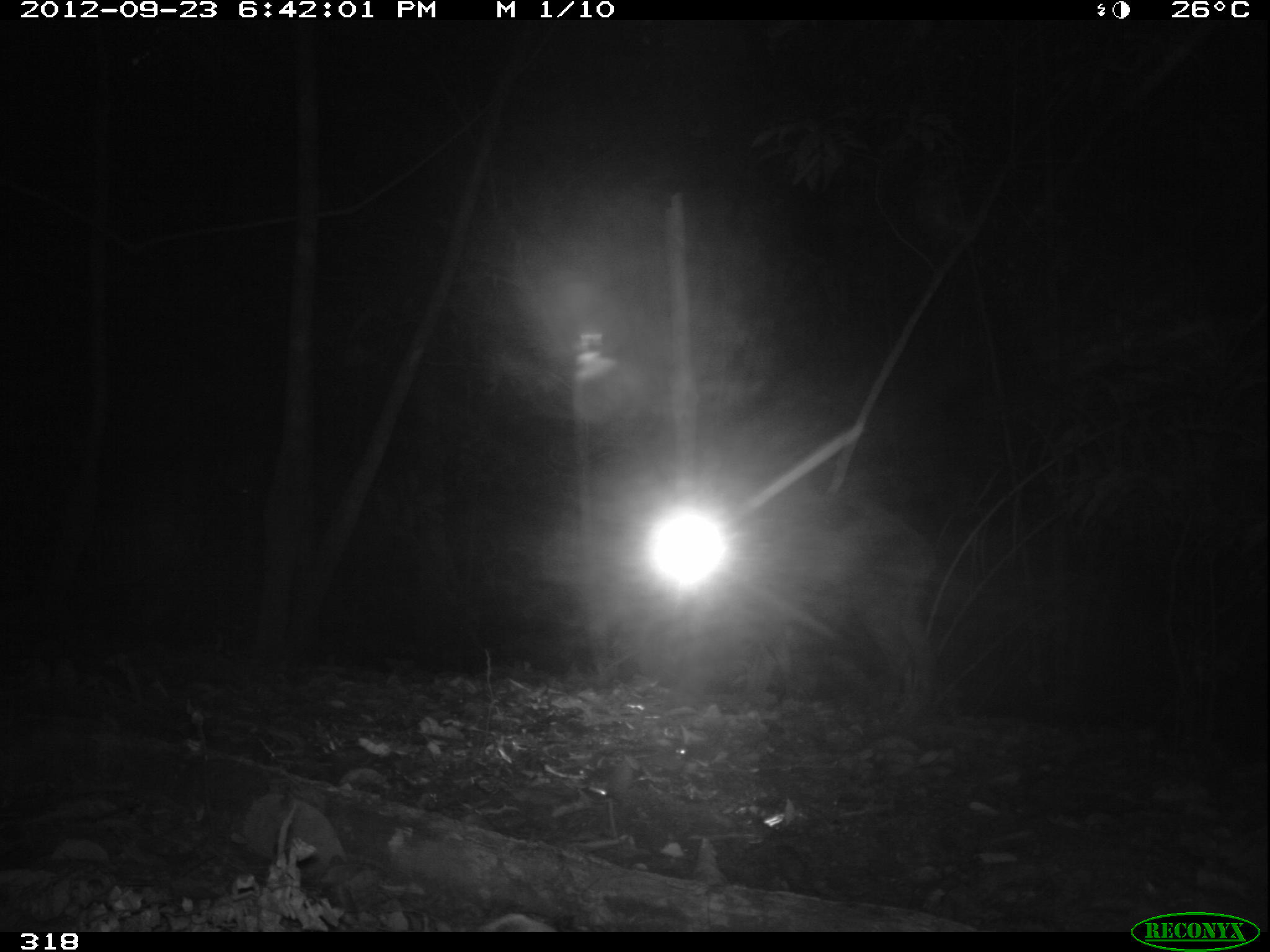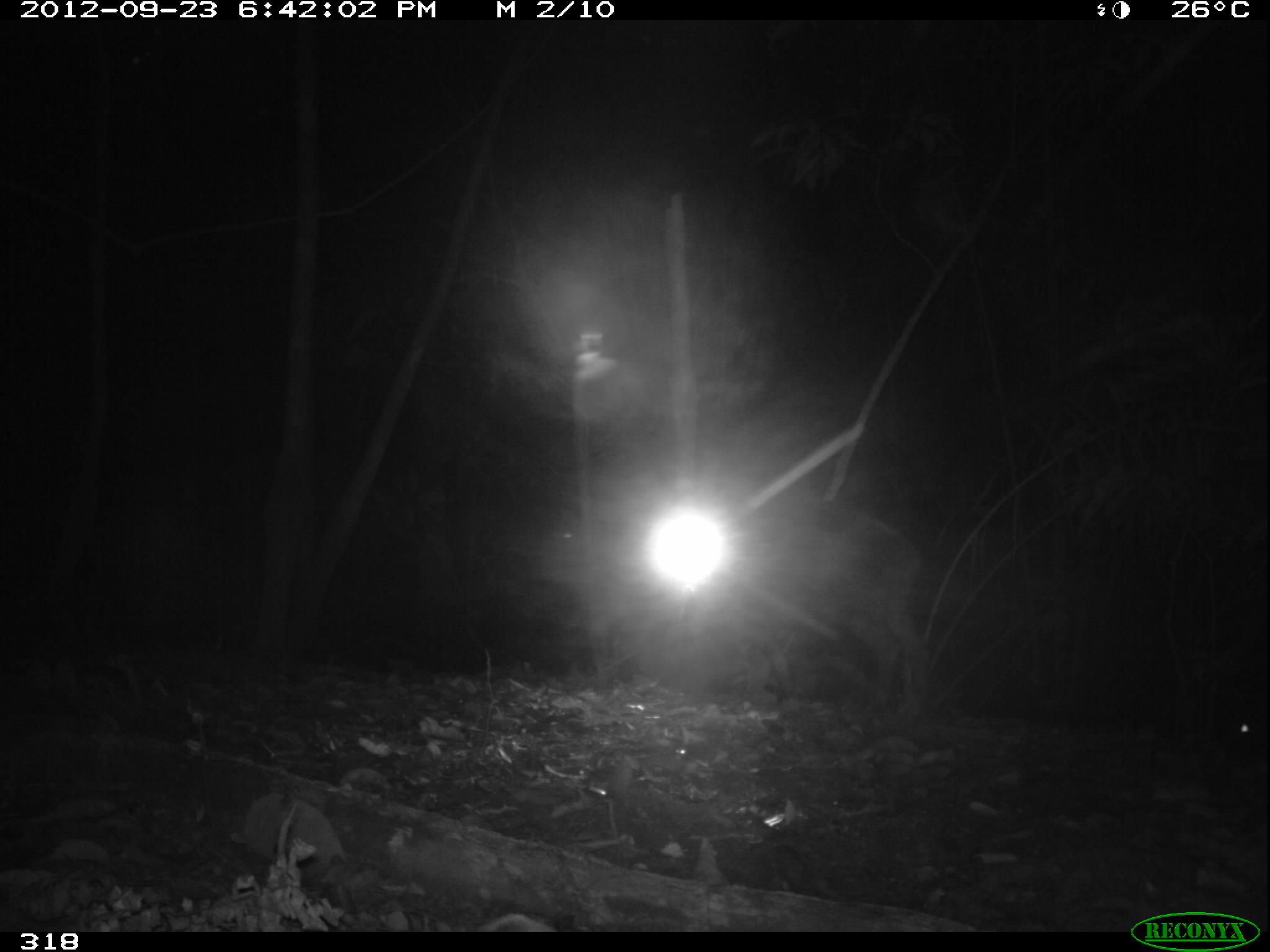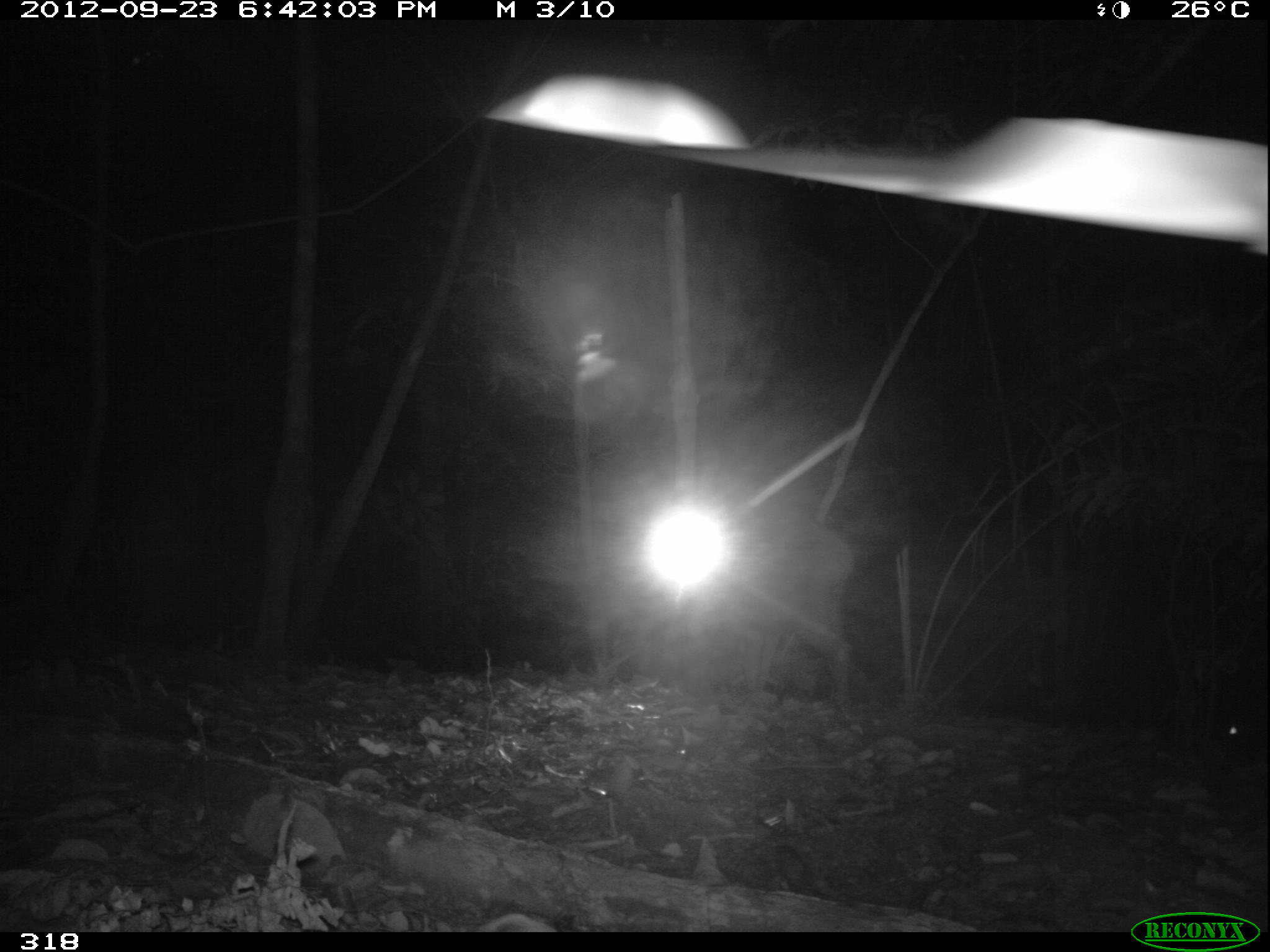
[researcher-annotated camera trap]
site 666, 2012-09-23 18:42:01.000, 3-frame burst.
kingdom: Animalia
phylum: Chordata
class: Mammalia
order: Artiodactyla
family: Tayassuidae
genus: Tayassu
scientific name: Tayassu pecari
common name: white-lipped peccary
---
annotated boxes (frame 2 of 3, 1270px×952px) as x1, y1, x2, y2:
tayassu pecari: 525, 490, 939, 715; 1219, 665, 1267, 759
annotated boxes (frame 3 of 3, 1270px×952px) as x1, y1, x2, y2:
tayassu pecari: 525, 477, 858, 709; 1214, 685, 1268, 761